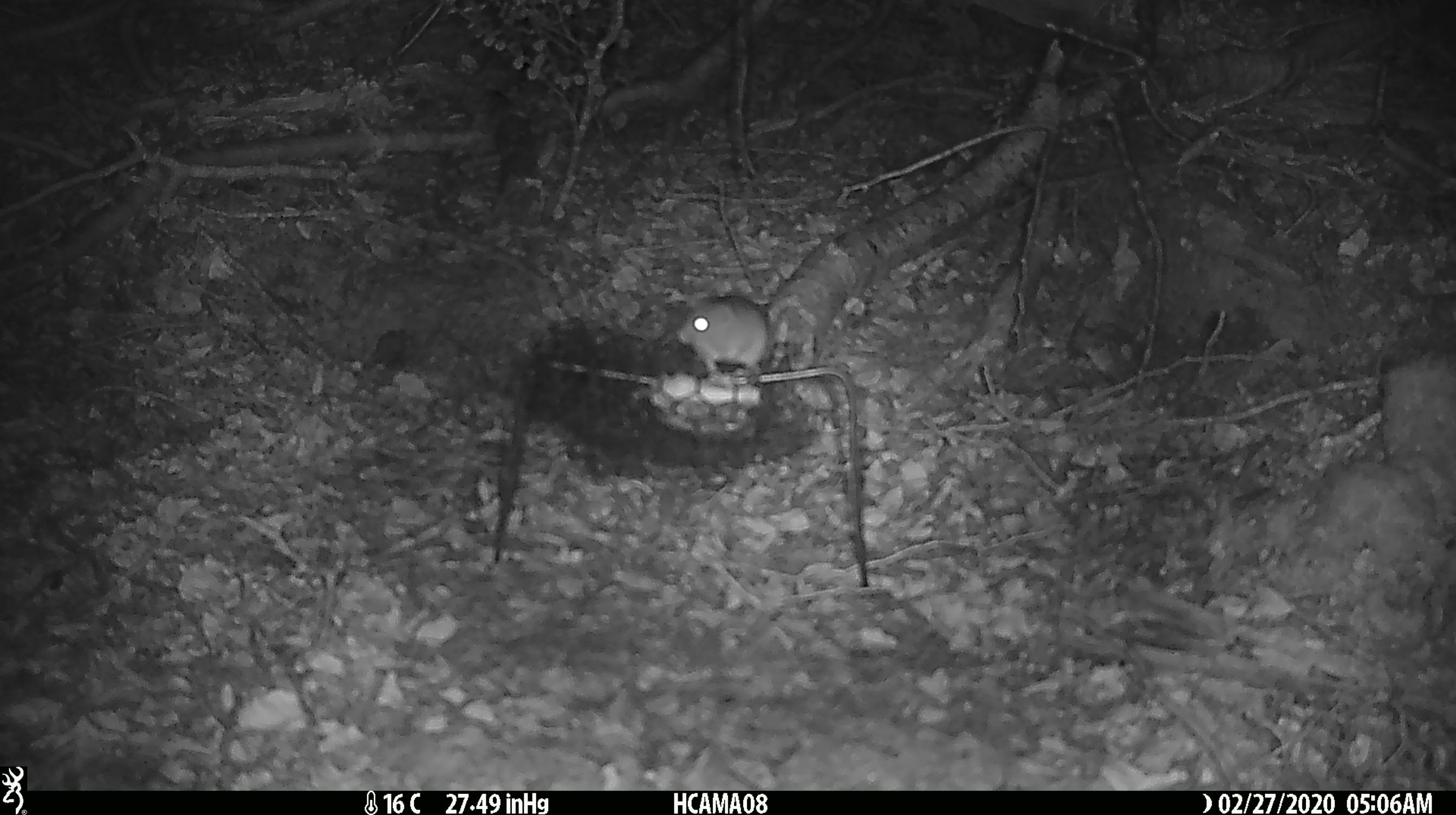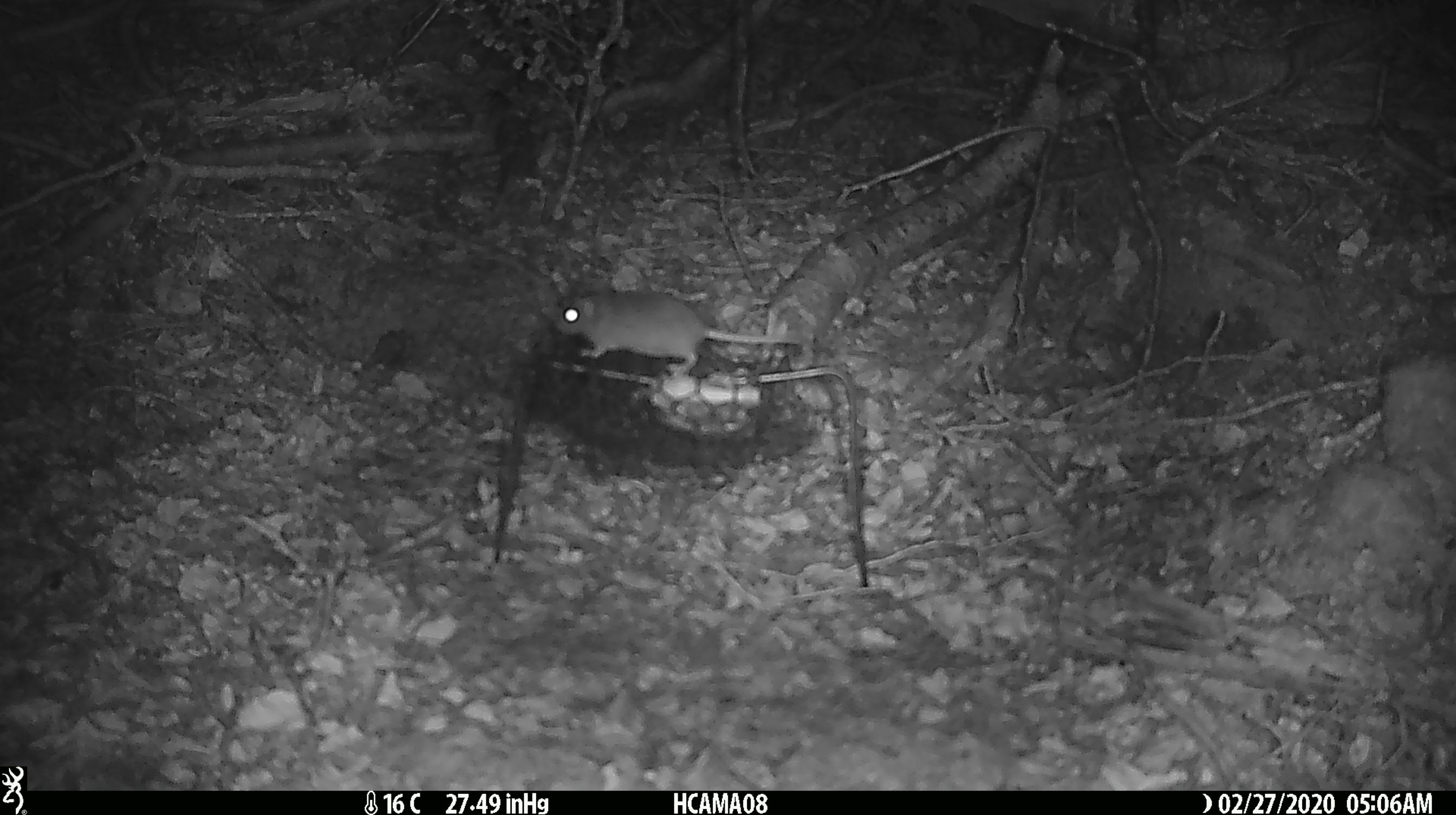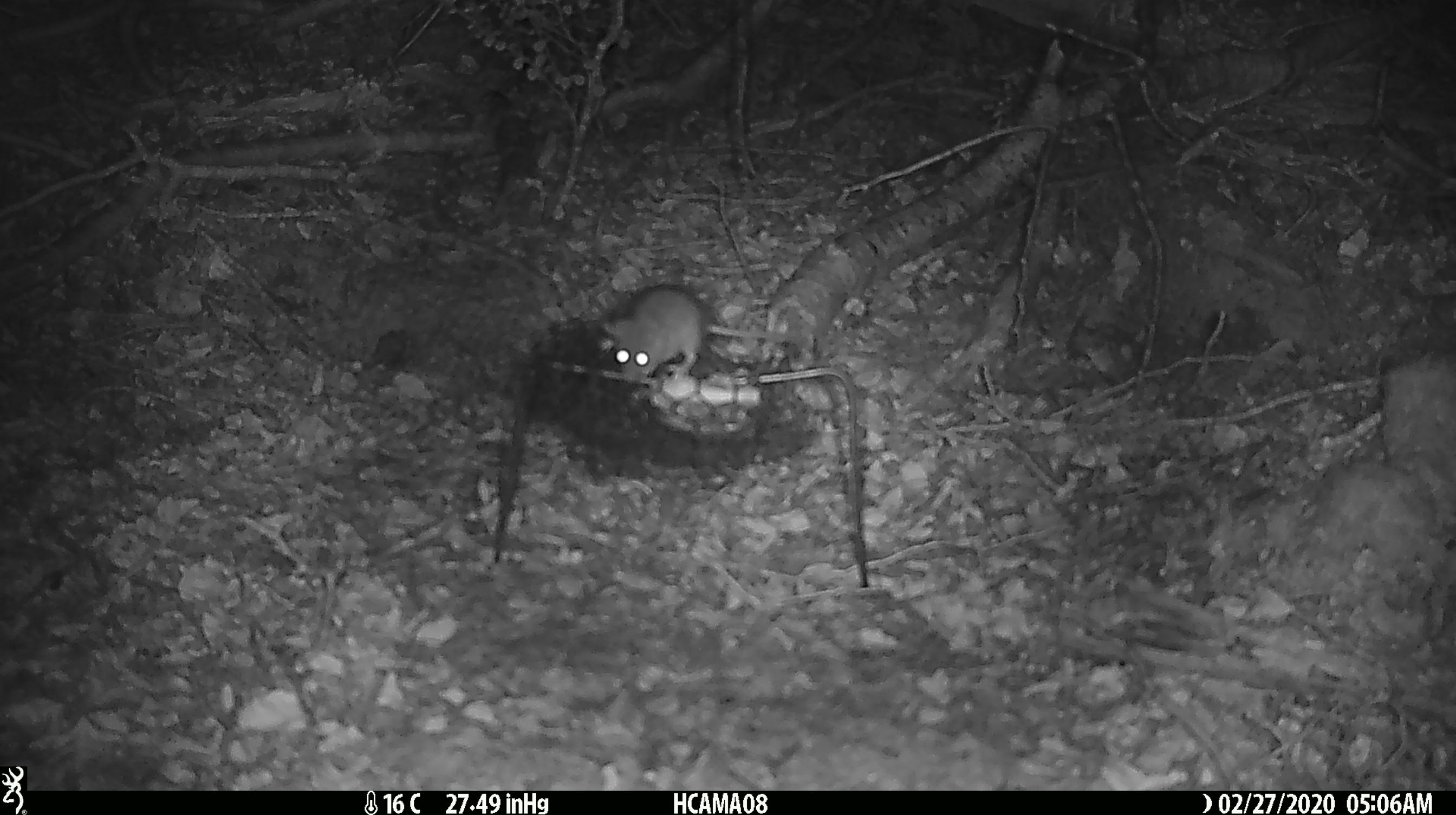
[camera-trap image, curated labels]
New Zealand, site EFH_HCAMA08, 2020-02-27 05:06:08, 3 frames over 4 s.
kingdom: Animalia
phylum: Chordata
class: Mammalia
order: Rodentia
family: Muridae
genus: Mus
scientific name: Mus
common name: mouse